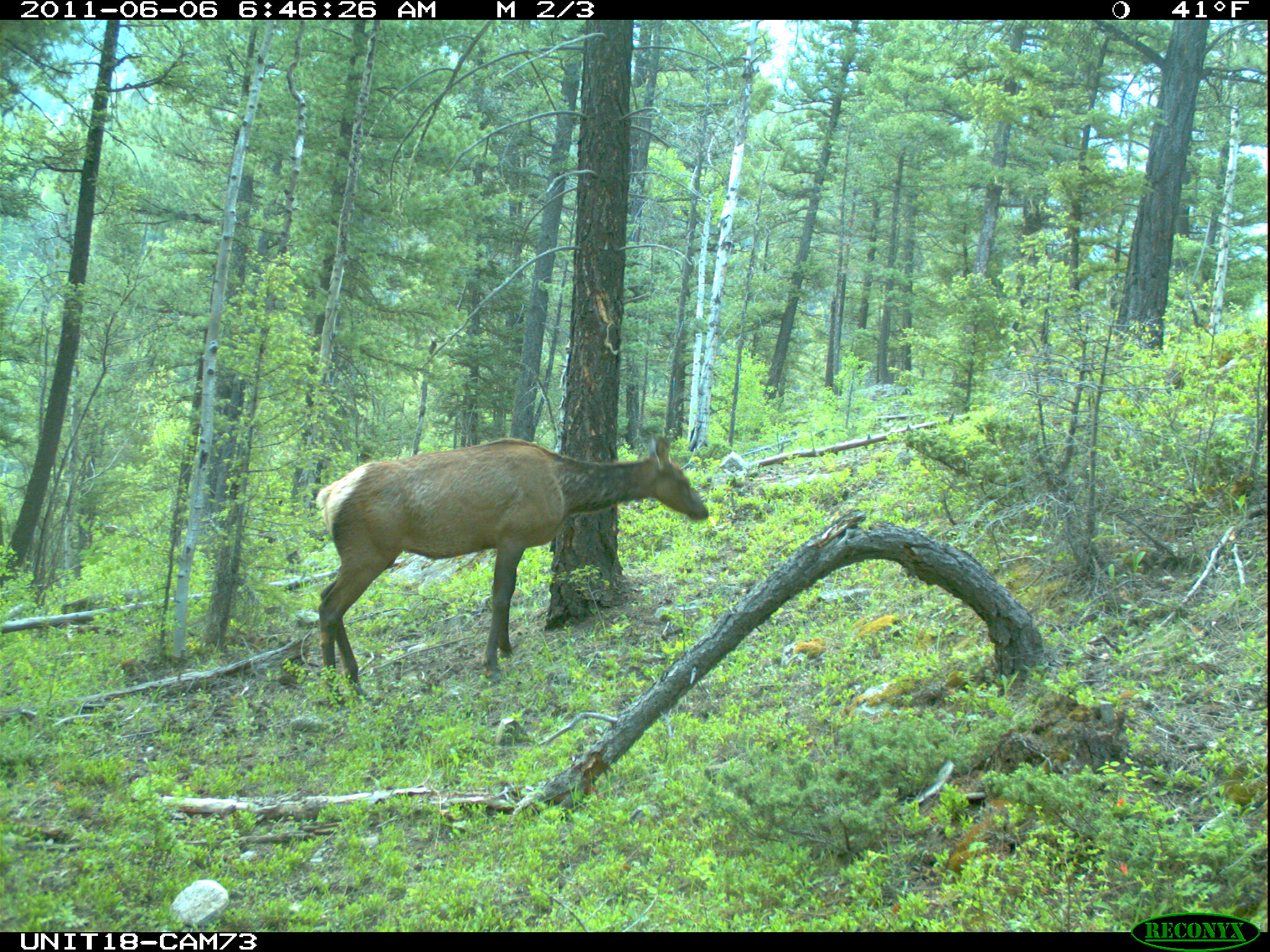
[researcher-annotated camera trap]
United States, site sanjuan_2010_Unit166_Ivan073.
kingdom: Animalia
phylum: Chordata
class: Mammalia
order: Artiodactyla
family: Cervidae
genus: Cervus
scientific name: Cervus elaphus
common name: red deer